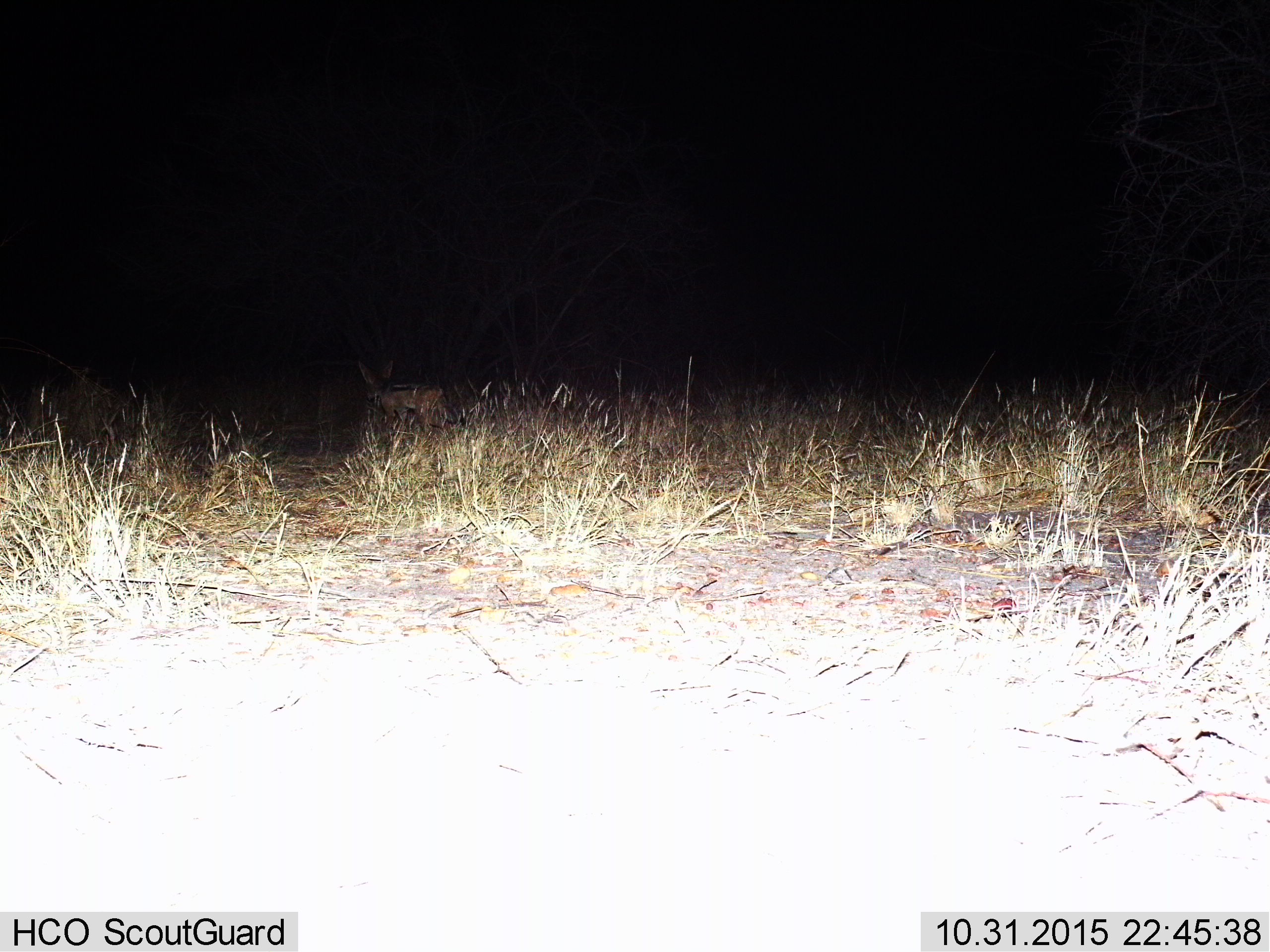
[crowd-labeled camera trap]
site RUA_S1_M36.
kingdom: Animalia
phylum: Chordata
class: Mammalia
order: Carnivora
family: Canidae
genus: Lupulella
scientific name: Lupulella mesomelas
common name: black-backed jackal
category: jackalblackbacked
Jackalblackbacked (black-backed jackal) (Lupulella mesomelas), count 1. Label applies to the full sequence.